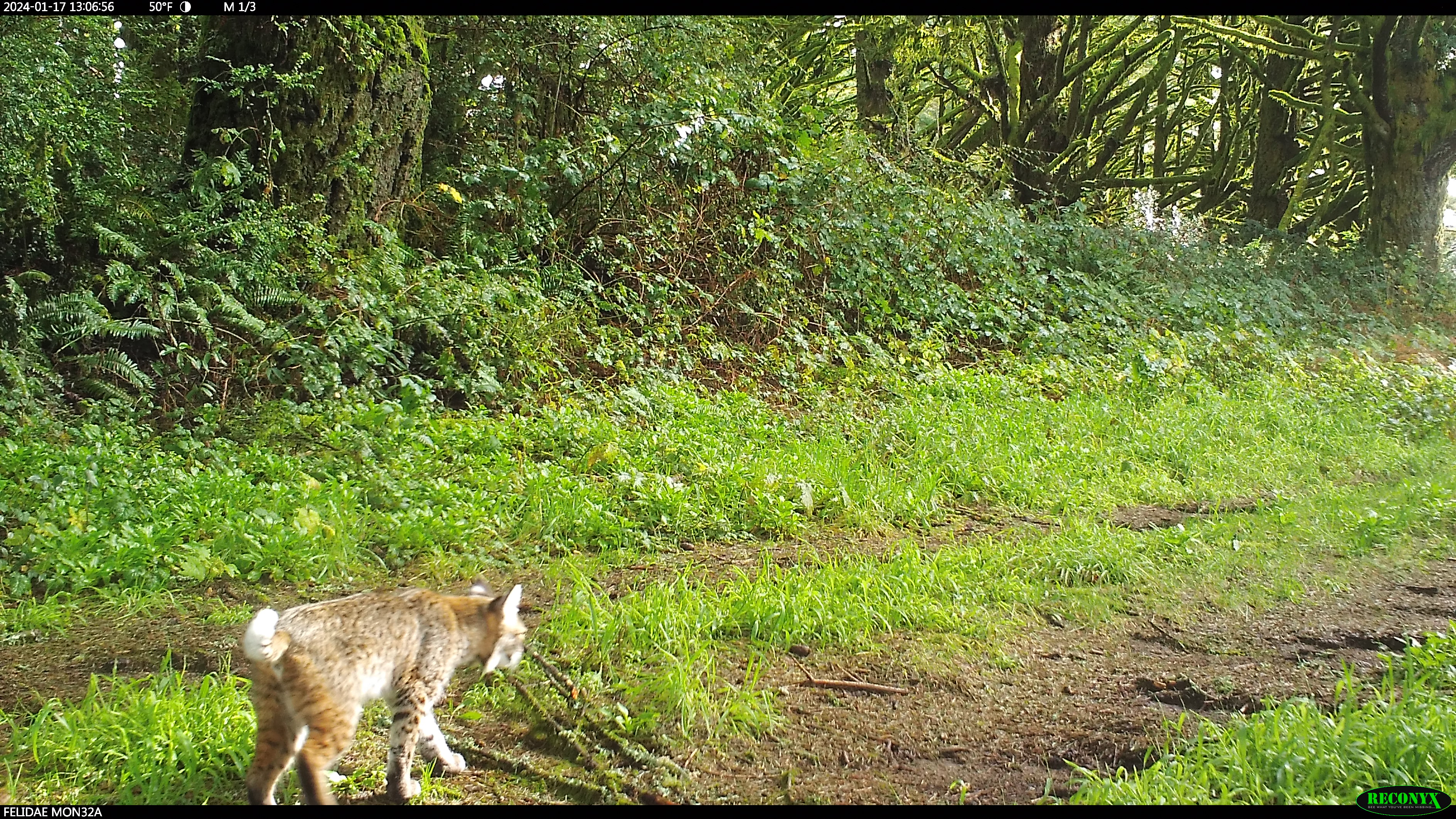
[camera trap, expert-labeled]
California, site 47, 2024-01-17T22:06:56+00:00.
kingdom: Animalia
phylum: Chordata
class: Mammalia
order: Carnivora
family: Felidae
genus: Lynx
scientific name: Lynx rufus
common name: bobcat